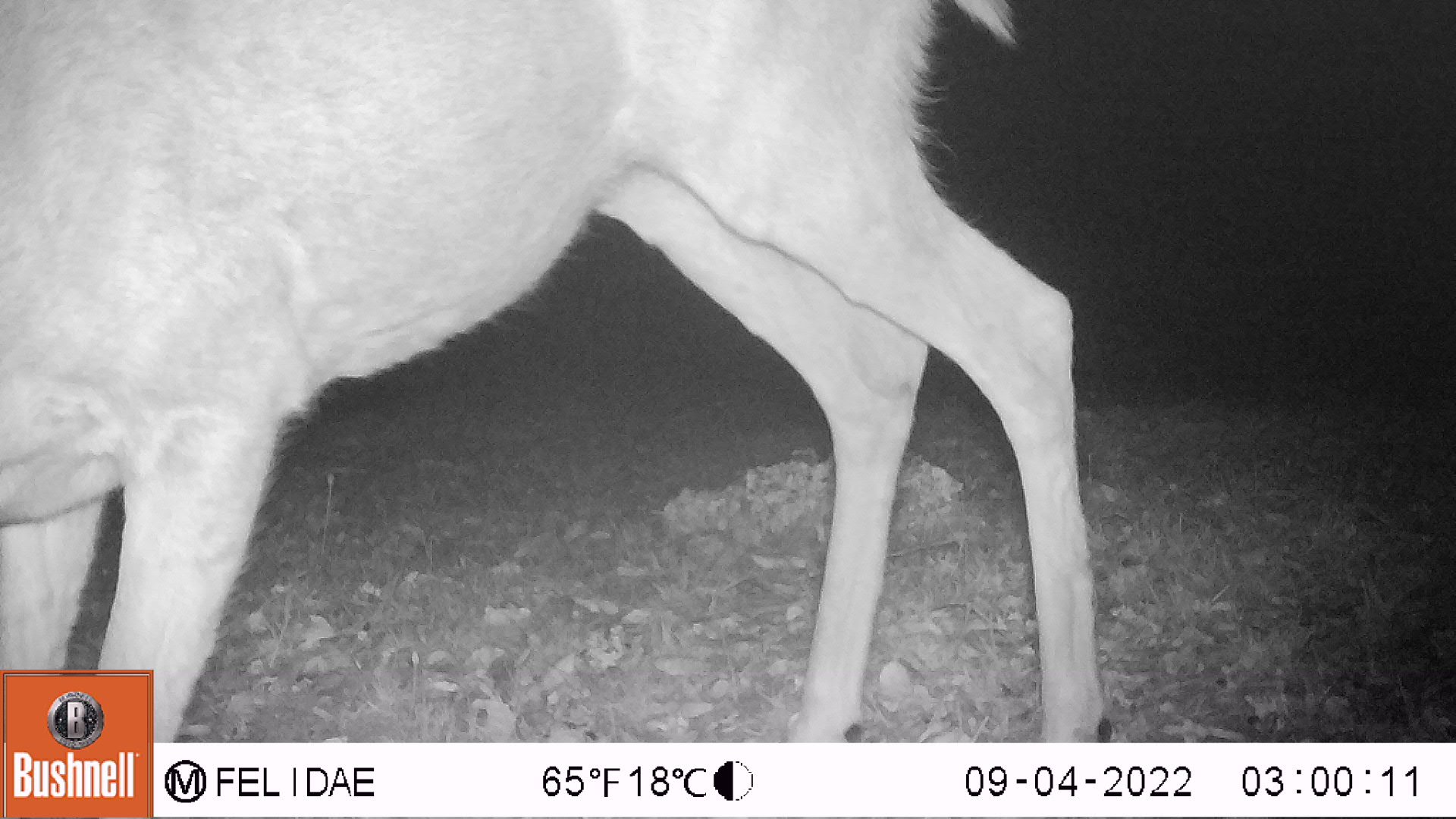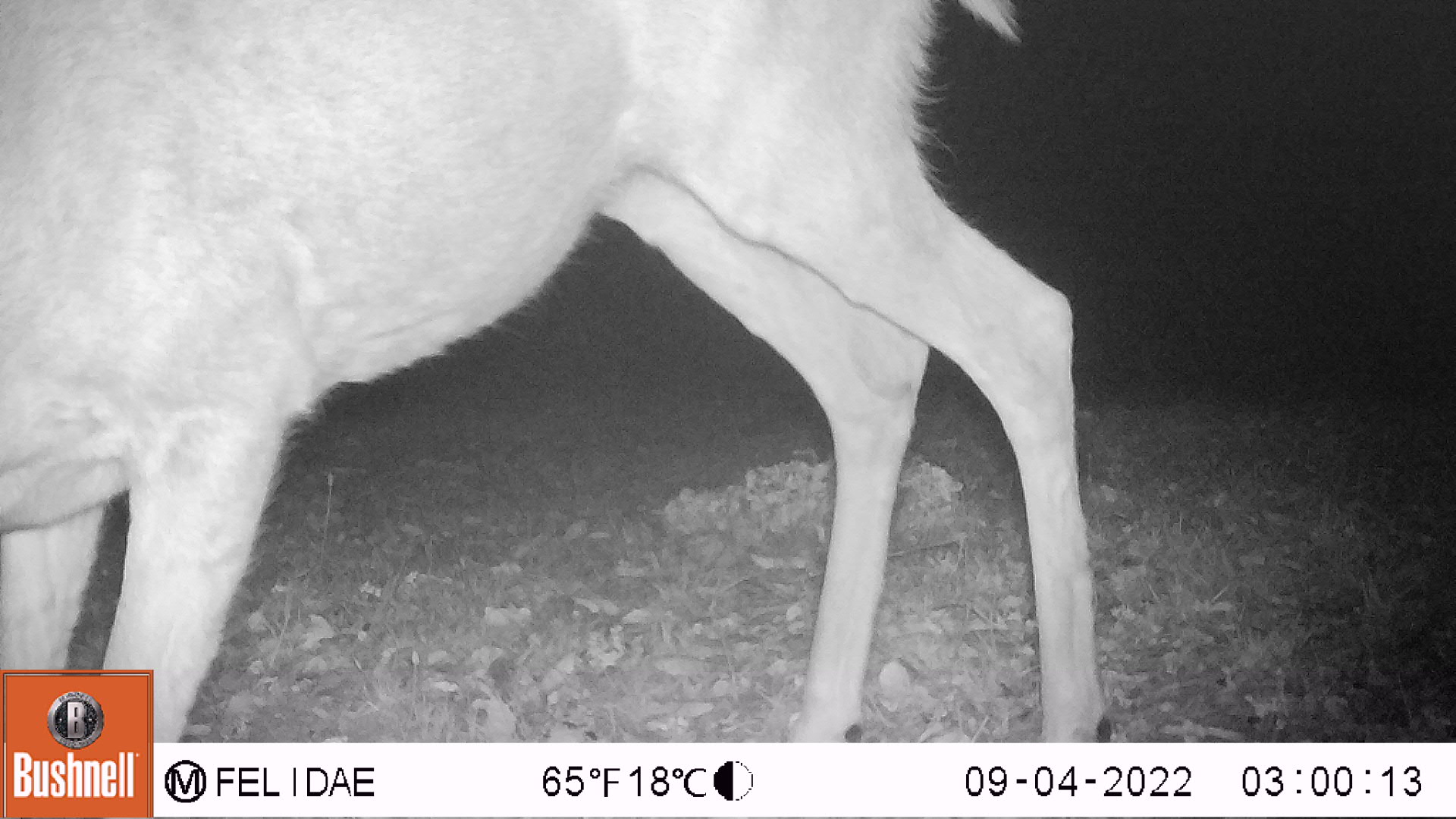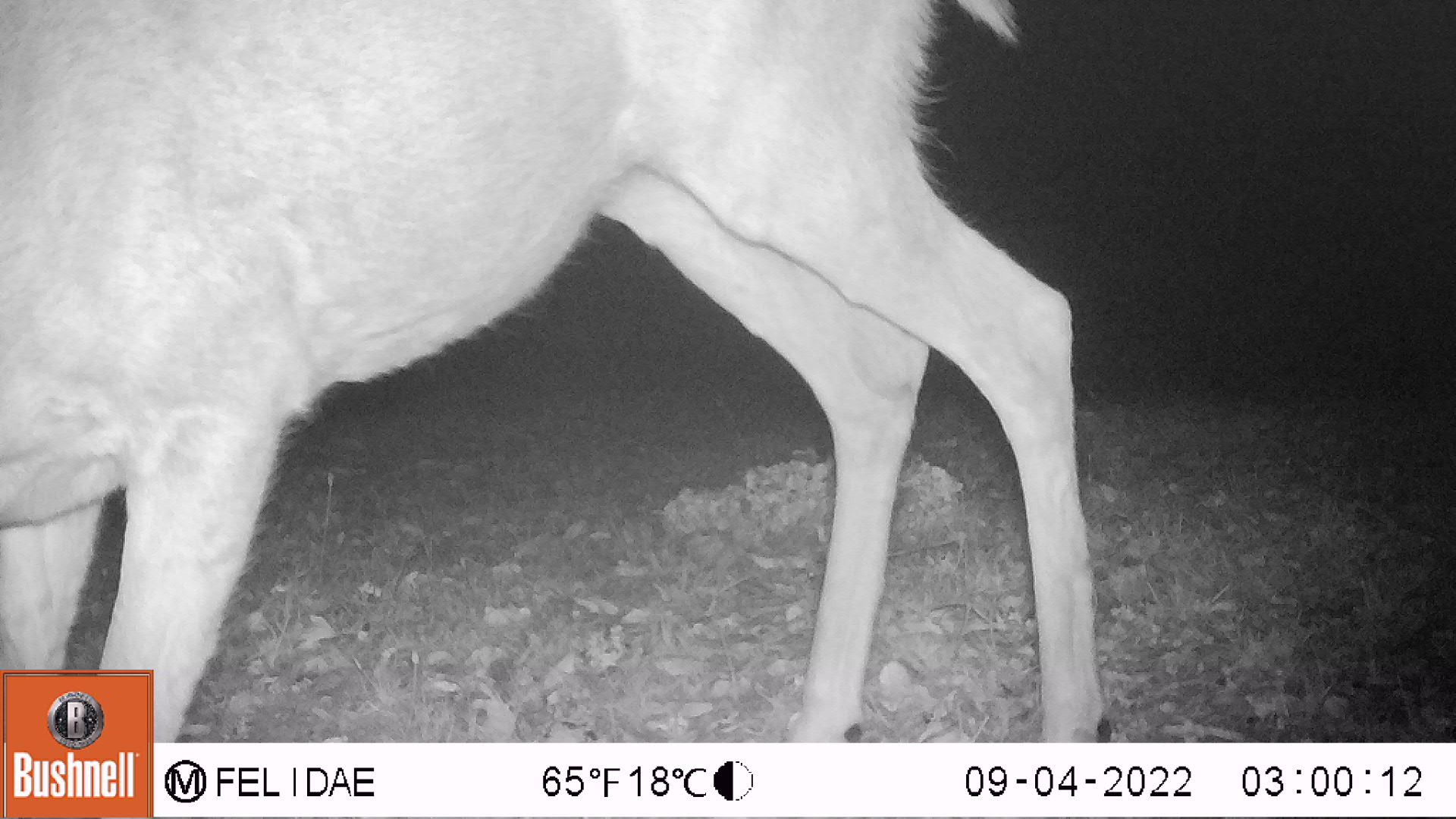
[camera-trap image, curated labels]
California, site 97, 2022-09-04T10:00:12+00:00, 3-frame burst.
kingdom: Animalia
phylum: Chordata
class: Mammalia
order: Artiodactyla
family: Cervidae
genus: Odocoileus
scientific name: Odocoileus hemionus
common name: mule deer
Mule deer (Odocoileus hemionus).